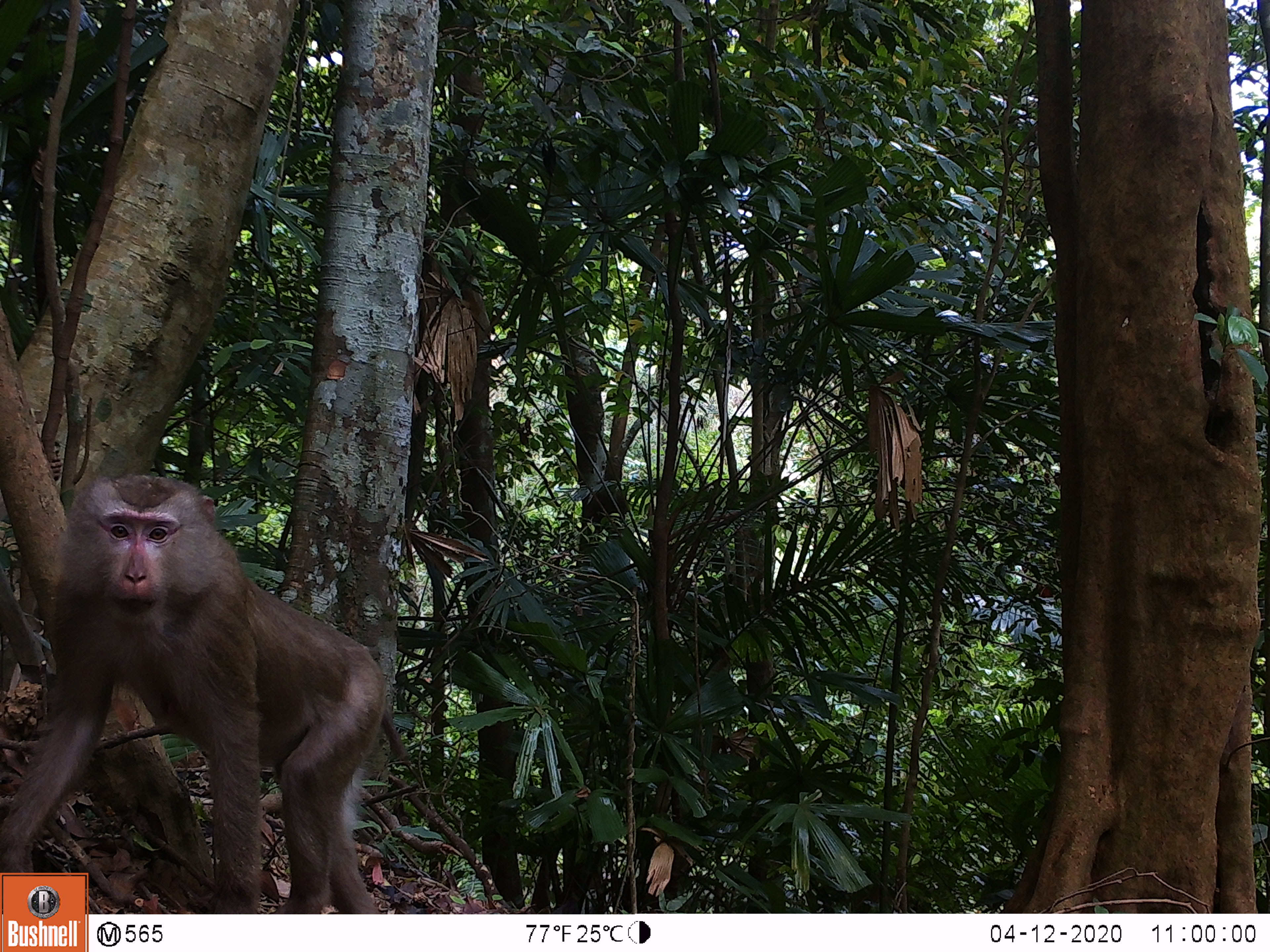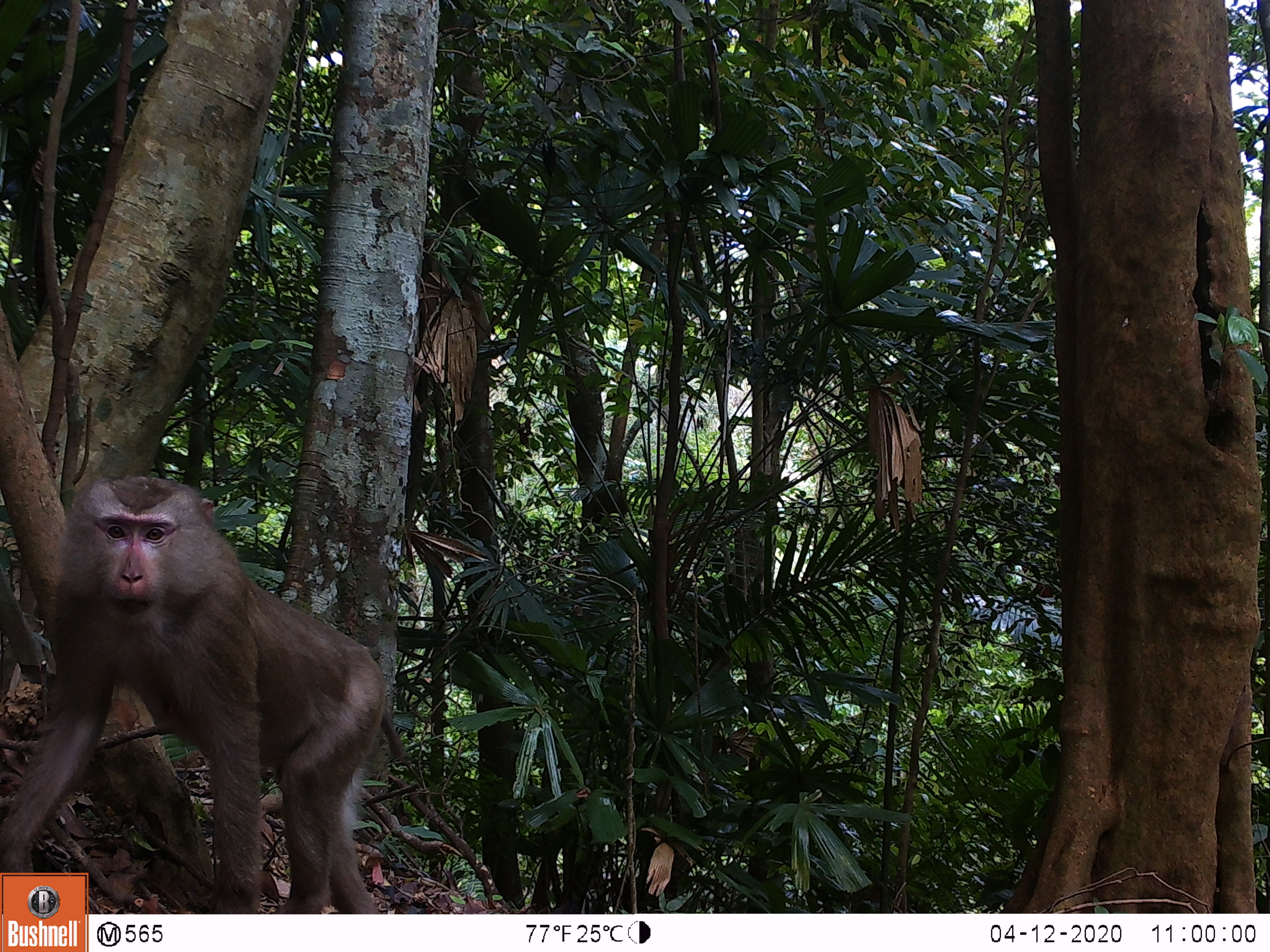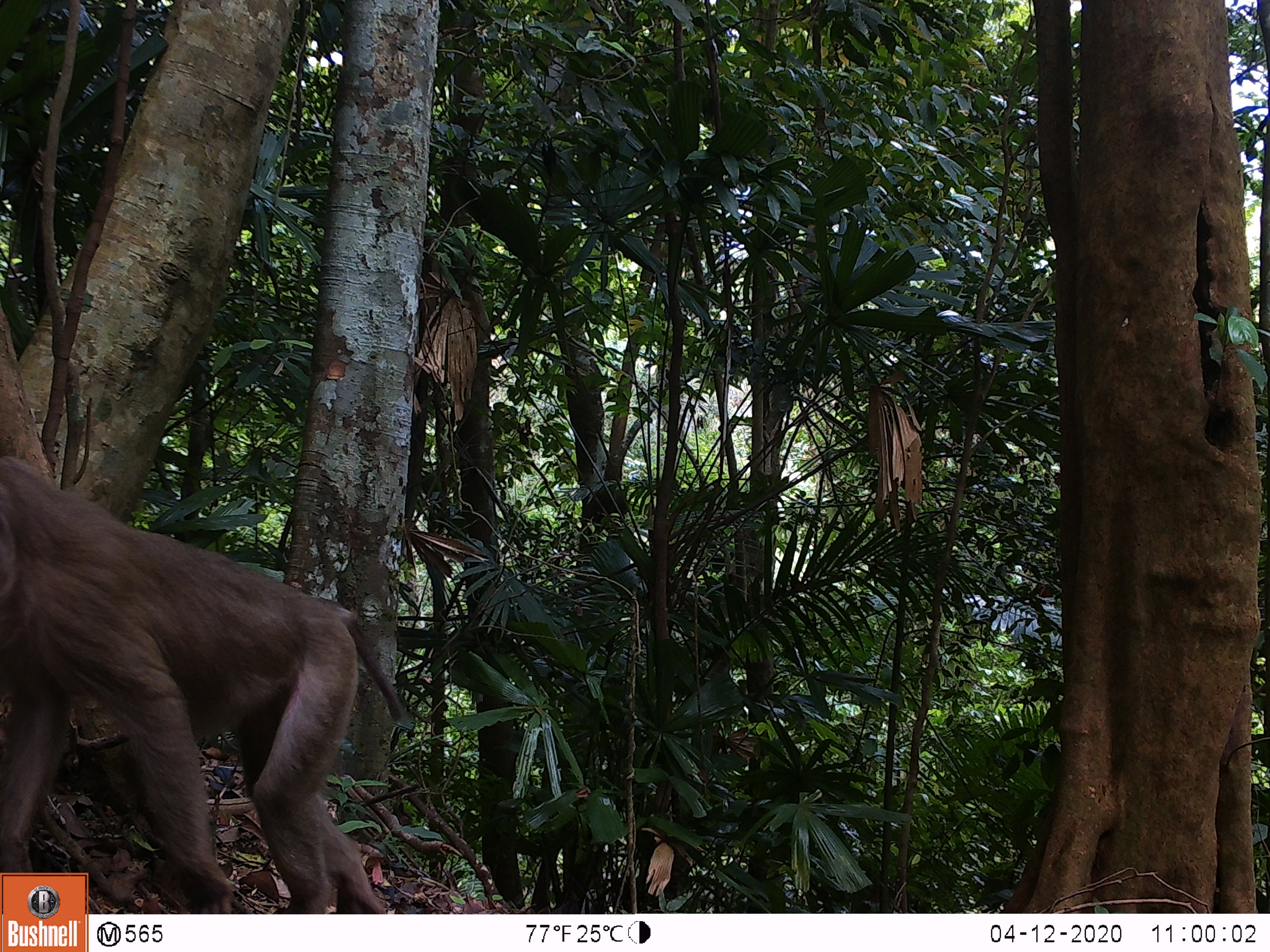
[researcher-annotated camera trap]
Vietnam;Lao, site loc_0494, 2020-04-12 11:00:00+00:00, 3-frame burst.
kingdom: Animalia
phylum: Chordata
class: Mammalia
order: Primates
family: Cercopithecidae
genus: Macaca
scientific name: Macaca nemestrina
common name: pig-tailed macaque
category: pig tailed macaque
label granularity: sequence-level